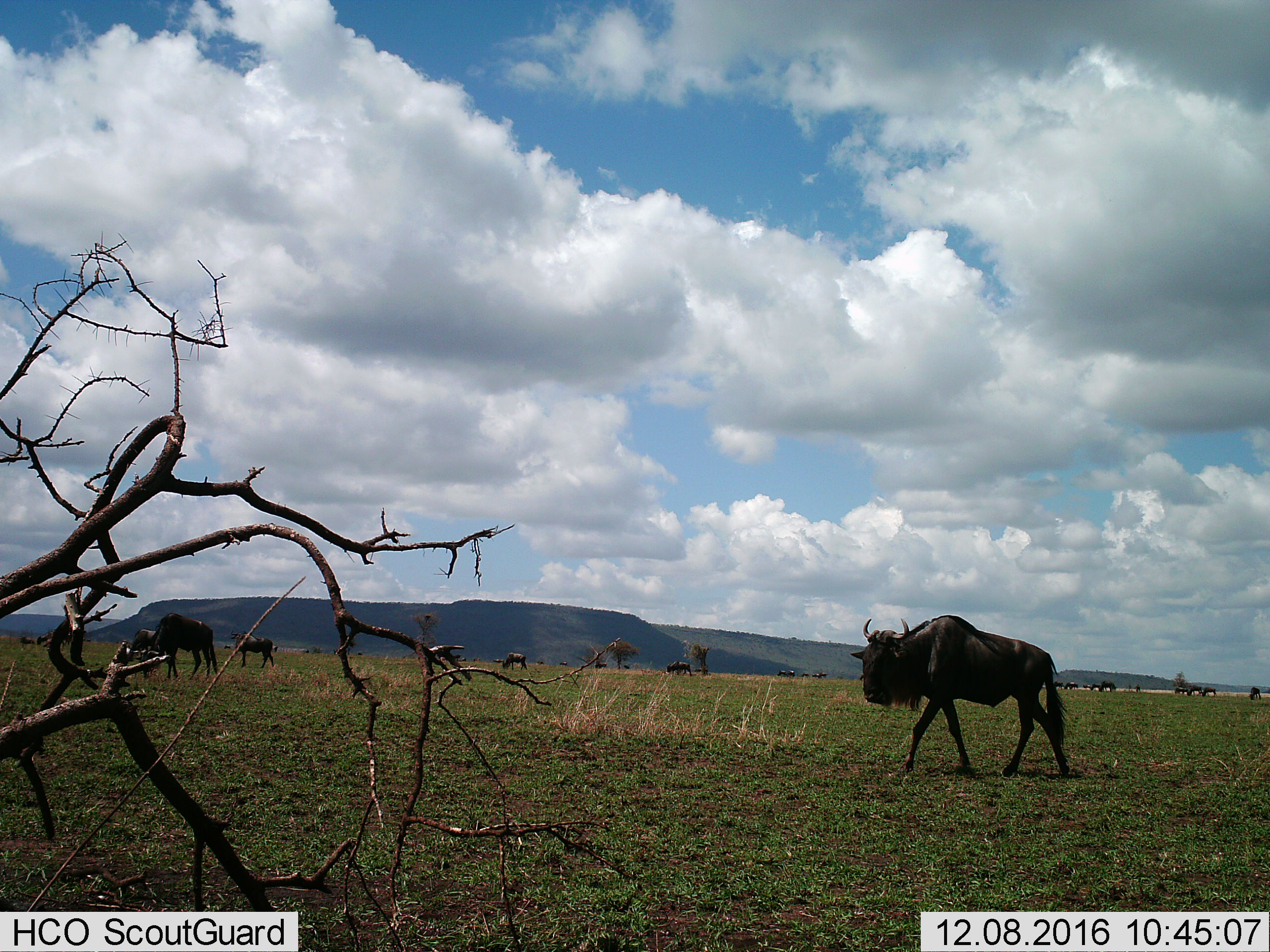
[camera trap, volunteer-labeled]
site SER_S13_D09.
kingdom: Animalia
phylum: Chordata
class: Mammalia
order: Artiodactyla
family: Bovidae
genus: Connochaetes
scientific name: Connochaetes taurinus taurinus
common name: blue wildebeest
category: wildebeestblue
Wildebeestblue (blue wildebeest) (Connochaetes taurinus taurinus), count 11-50. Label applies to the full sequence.